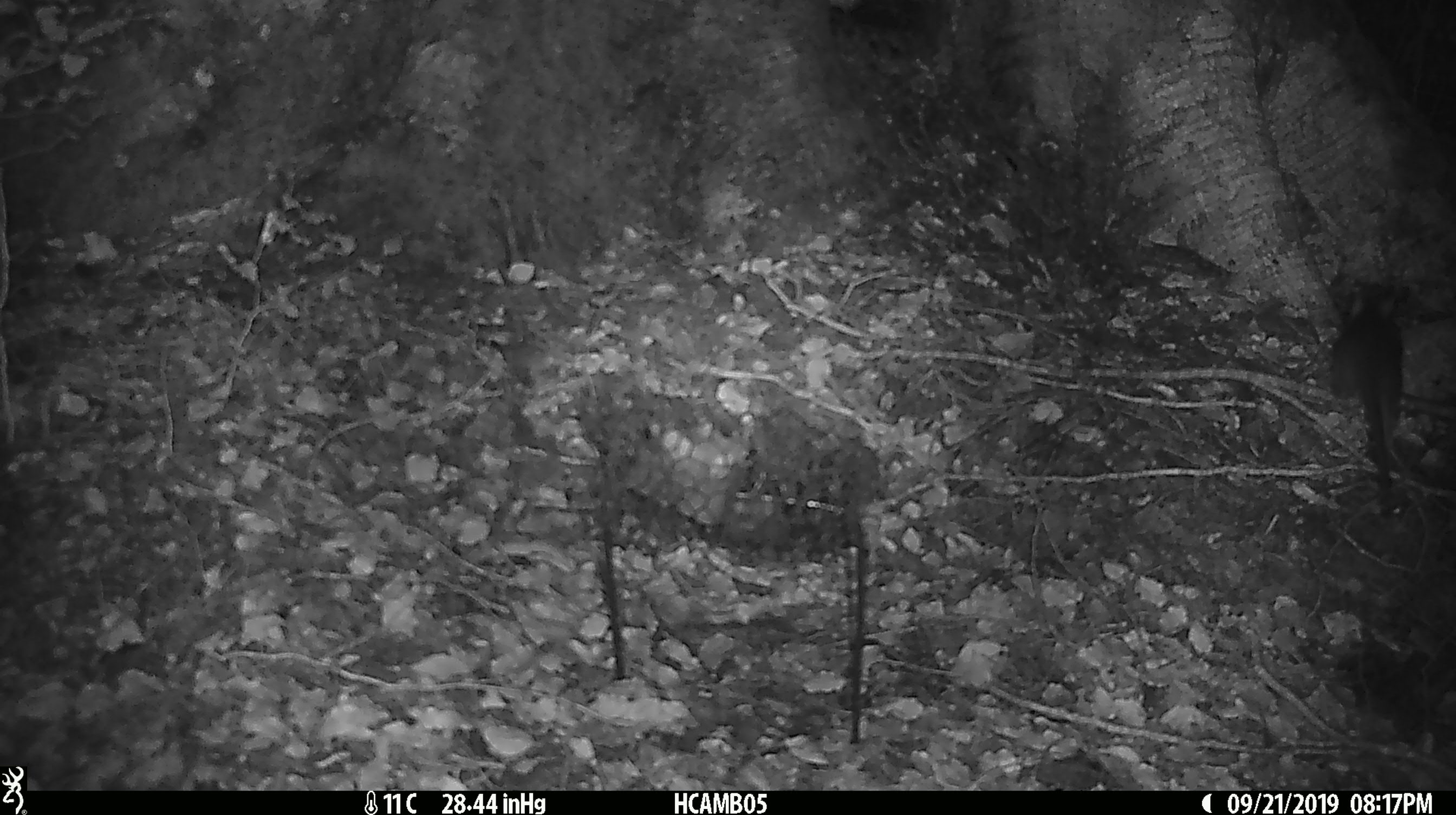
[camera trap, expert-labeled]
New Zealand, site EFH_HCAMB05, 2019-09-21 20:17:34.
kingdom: Animalia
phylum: Chordata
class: Mammalia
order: Rodentia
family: Muridae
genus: Rattus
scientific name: Rattus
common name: rat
Rat (Rattus).